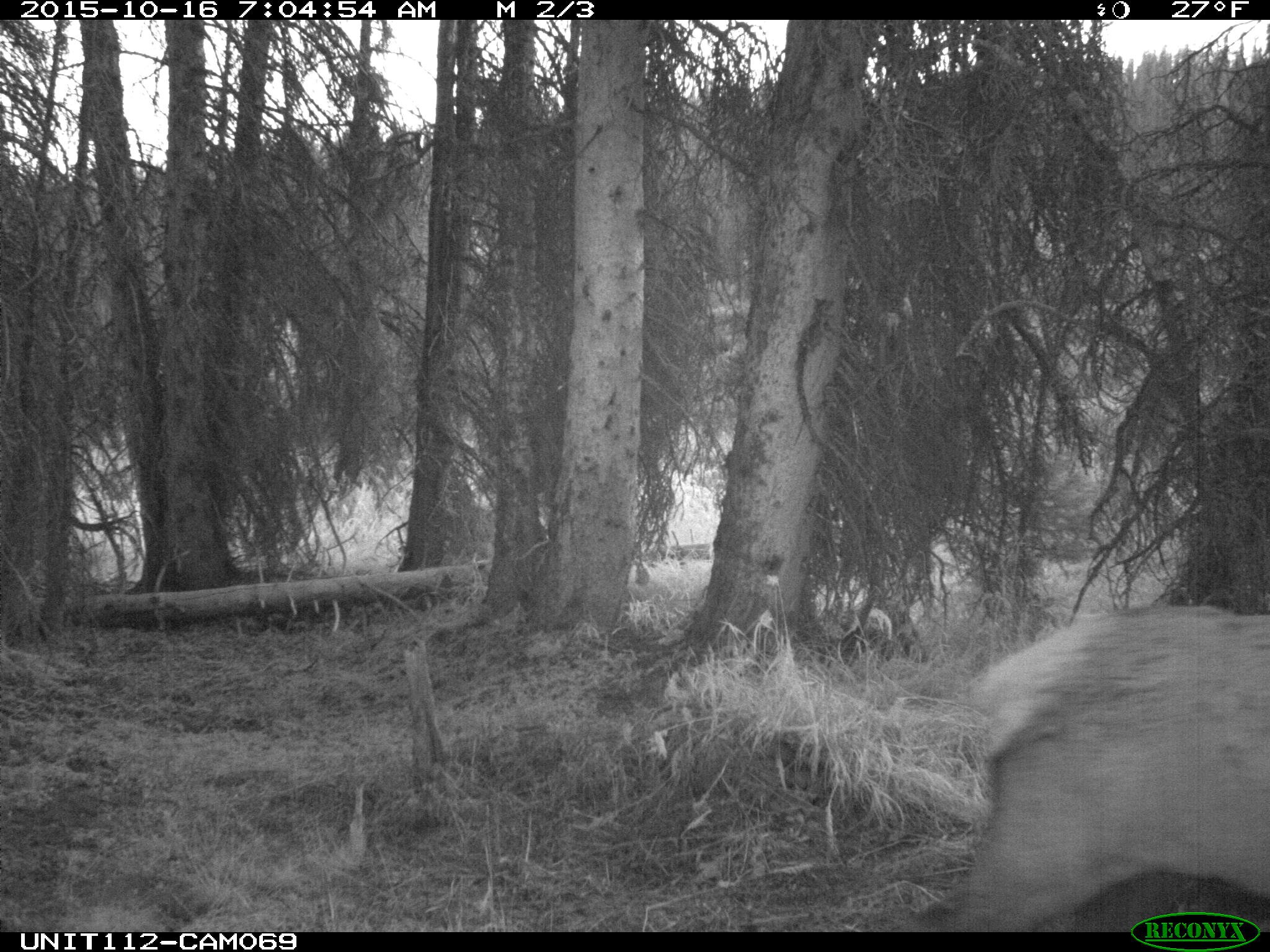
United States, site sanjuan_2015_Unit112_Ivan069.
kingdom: Animalia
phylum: Chordata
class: Mammalia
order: Artiodactyla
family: Cervidae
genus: Cervus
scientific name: Cervus elaphus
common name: red deer